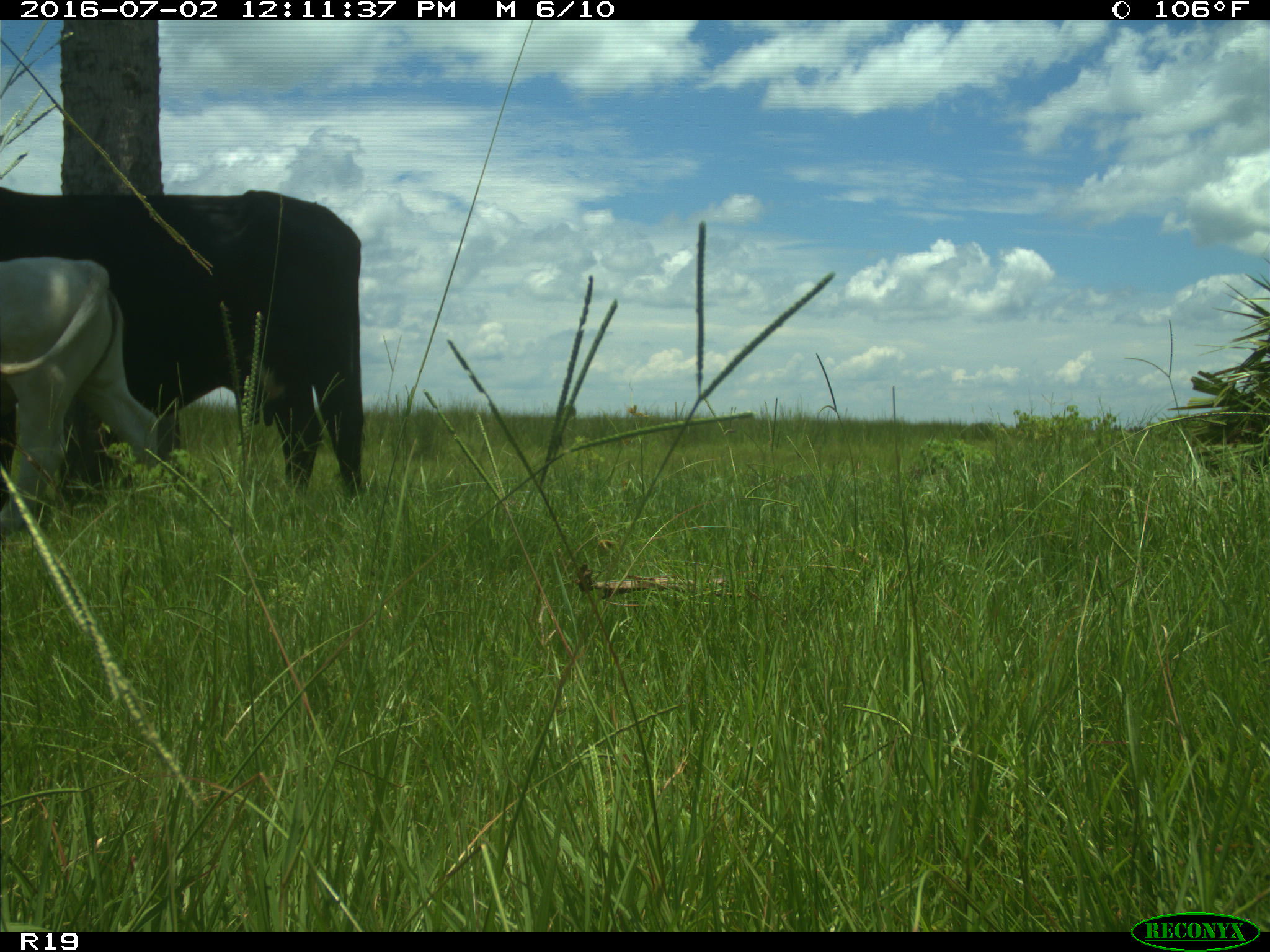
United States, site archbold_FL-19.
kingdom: Animalia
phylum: Chordata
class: Mammalia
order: Artiodactyla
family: Bovidae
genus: Bos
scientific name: Bos taurus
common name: domestic cow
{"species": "Bos taurus (domestic cow)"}